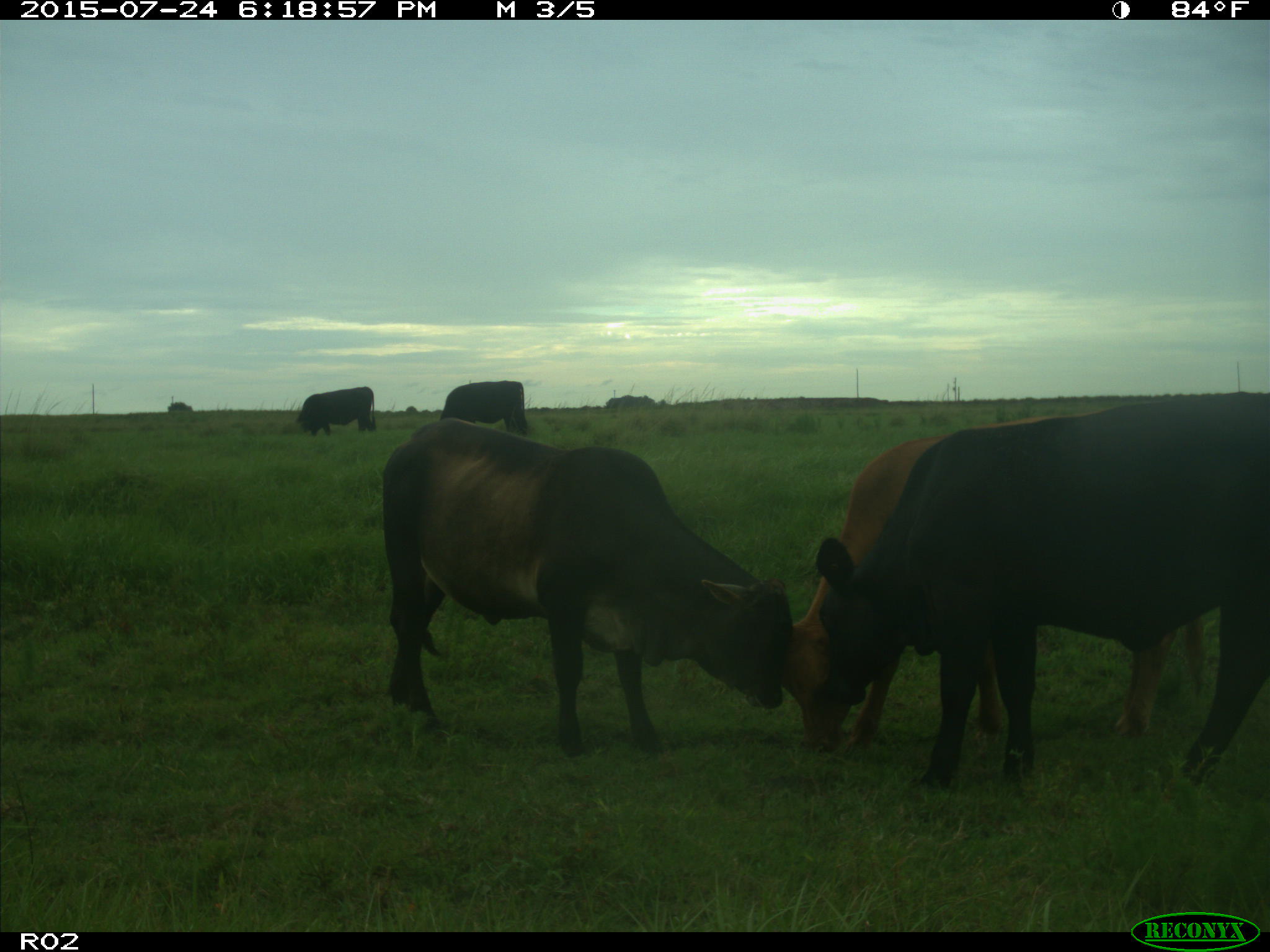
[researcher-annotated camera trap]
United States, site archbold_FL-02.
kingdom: Animalia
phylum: Chordata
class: Mammalia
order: Artiodactyla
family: Bovidae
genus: Bos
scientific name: Bos taurus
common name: domestic cow